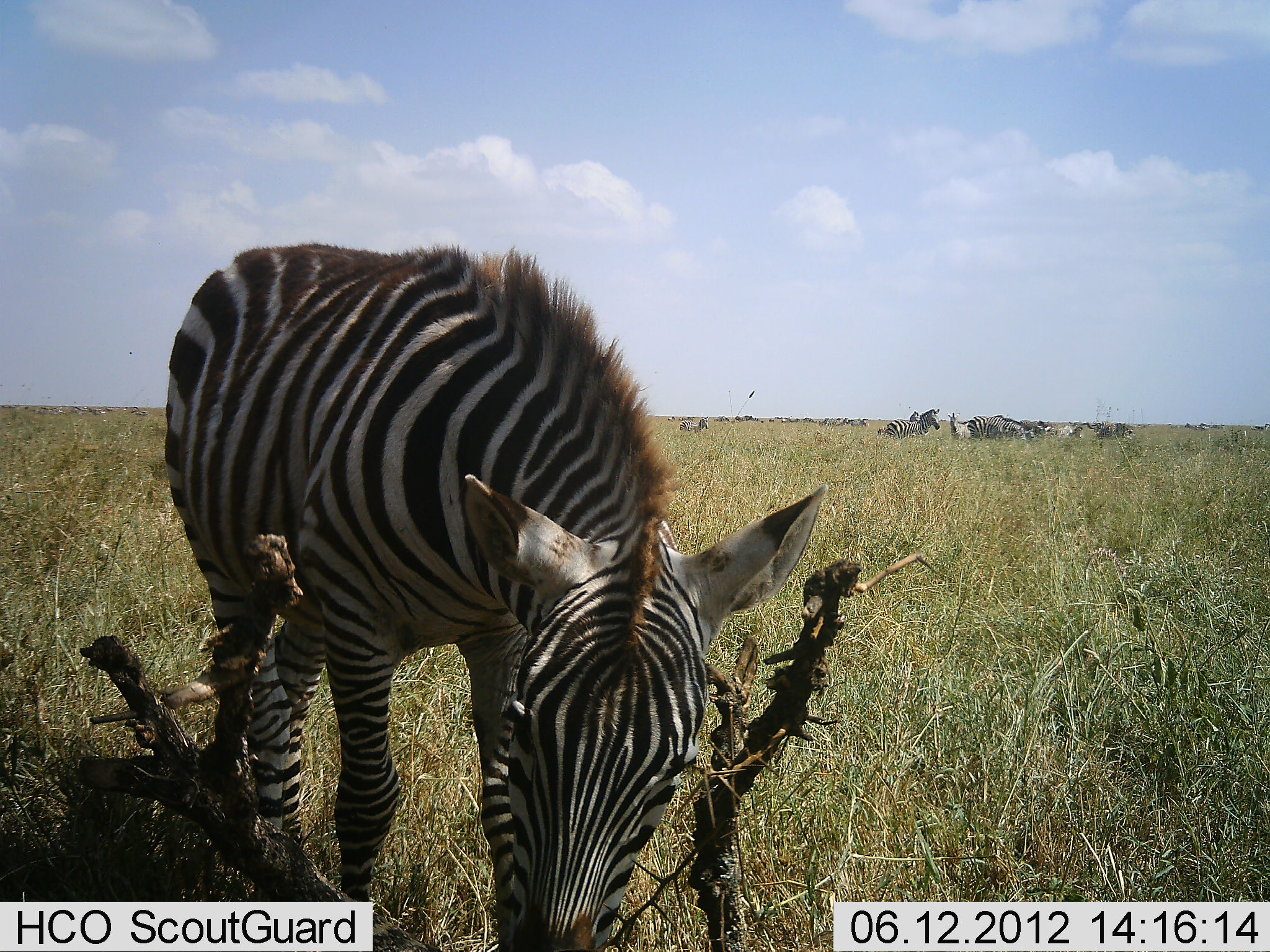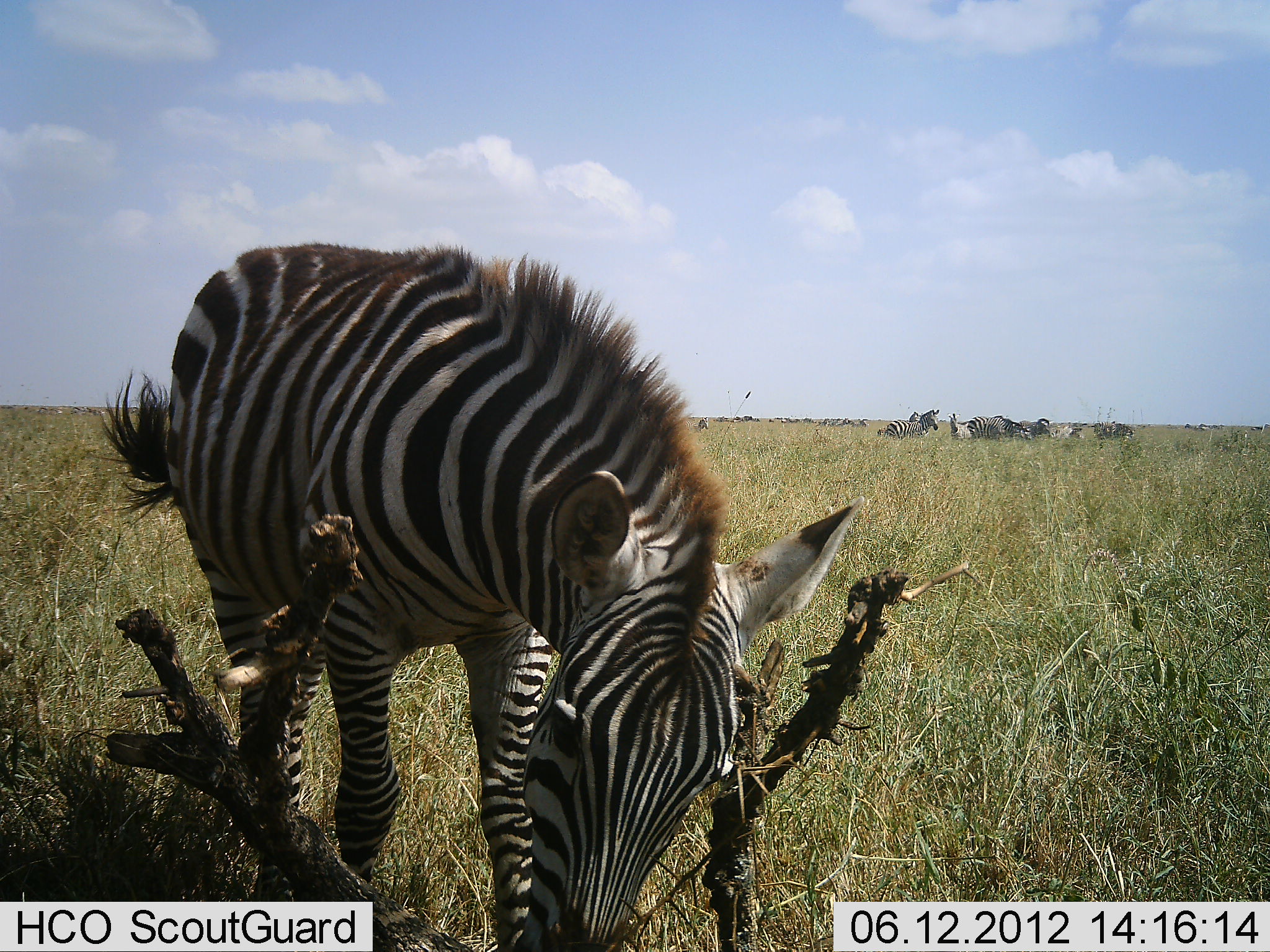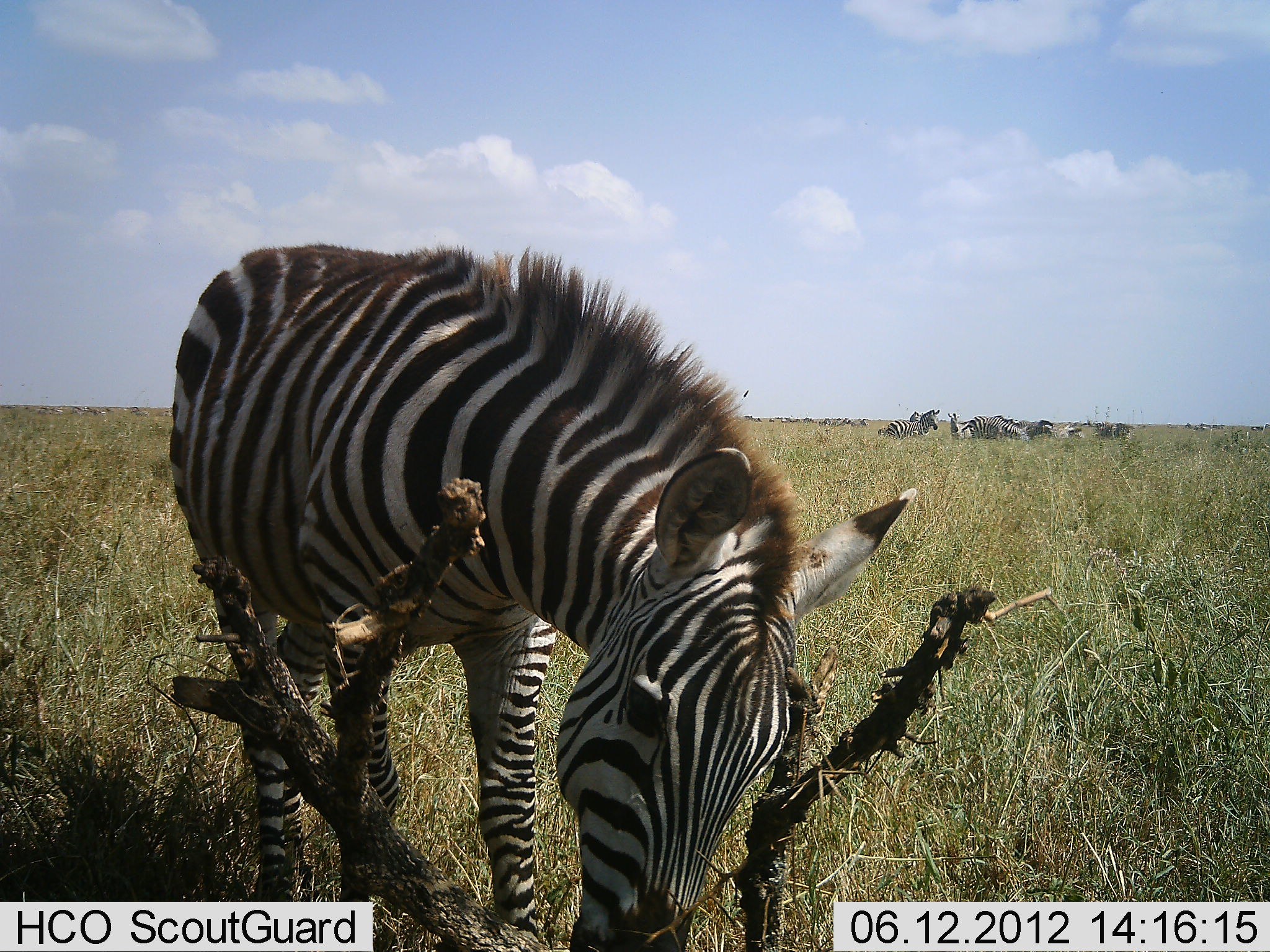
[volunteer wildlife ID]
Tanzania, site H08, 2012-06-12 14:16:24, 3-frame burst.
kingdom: Animalia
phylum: Chordata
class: Mammalia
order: Perissodactyla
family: Equidae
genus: Equus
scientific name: Equus quagga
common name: plains zebra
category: zebra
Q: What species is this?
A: Zebra (plains zebra) (Equus quagga).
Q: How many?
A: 10.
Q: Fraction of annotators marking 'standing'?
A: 70%.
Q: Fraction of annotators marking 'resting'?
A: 30%.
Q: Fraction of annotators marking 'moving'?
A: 0%.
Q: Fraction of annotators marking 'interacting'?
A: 20%.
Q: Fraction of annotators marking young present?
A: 0%.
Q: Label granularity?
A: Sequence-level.